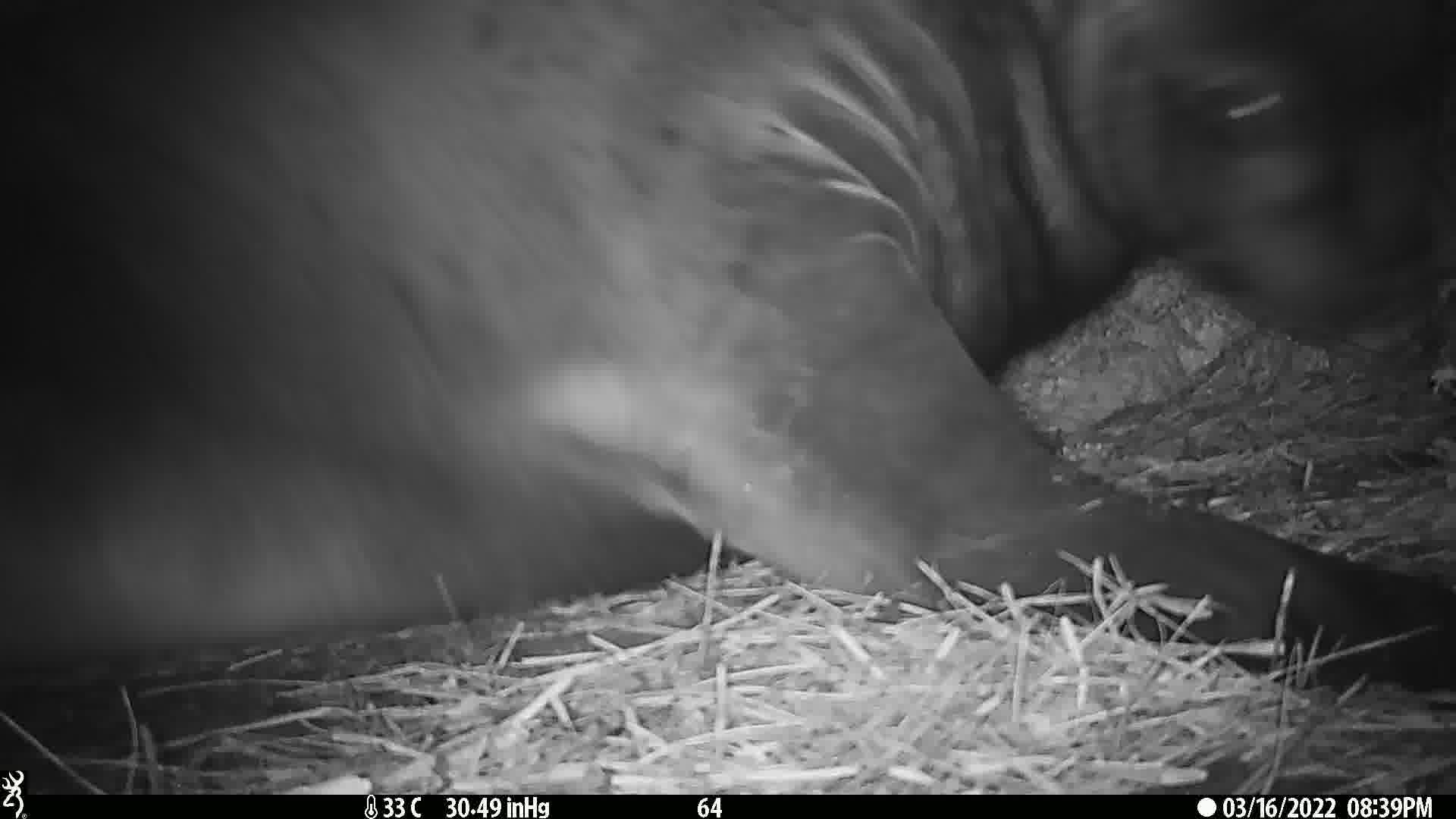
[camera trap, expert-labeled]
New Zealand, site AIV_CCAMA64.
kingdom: Animalia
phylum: Chordata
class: Mammalia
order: Carnivora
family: Otariidae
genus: Phocarctos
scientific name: Phocarctos hookeri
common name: new zealand sea lion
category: sealion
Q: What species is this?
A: Sealion (new zealand sea lion) (Phocarctos hookeri).